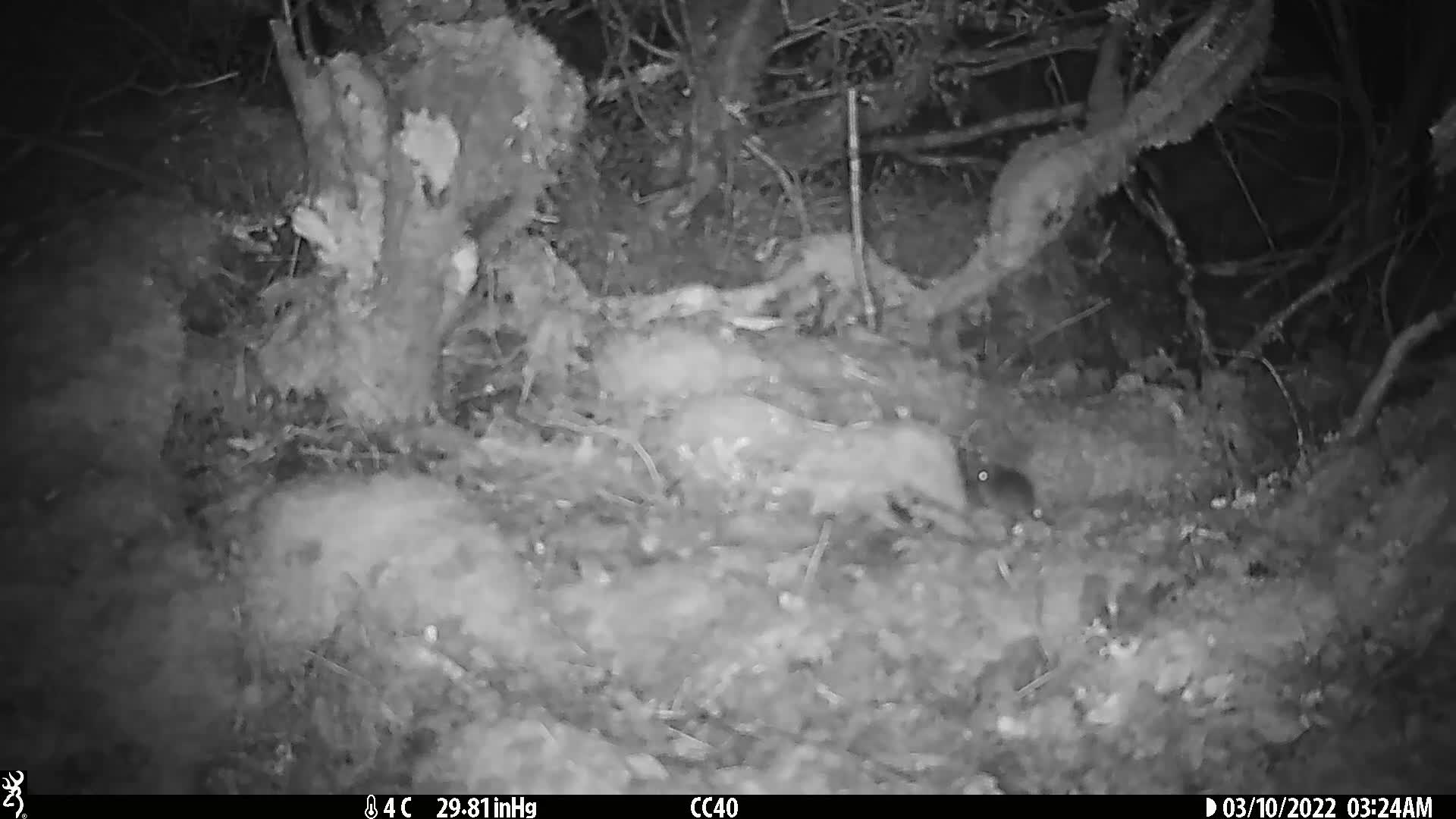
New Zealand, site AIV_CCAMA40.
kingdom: Animalia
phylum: Chordata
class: Mammalia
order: Rodentia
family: Muridae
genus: Mus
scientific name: Mus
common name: mouse